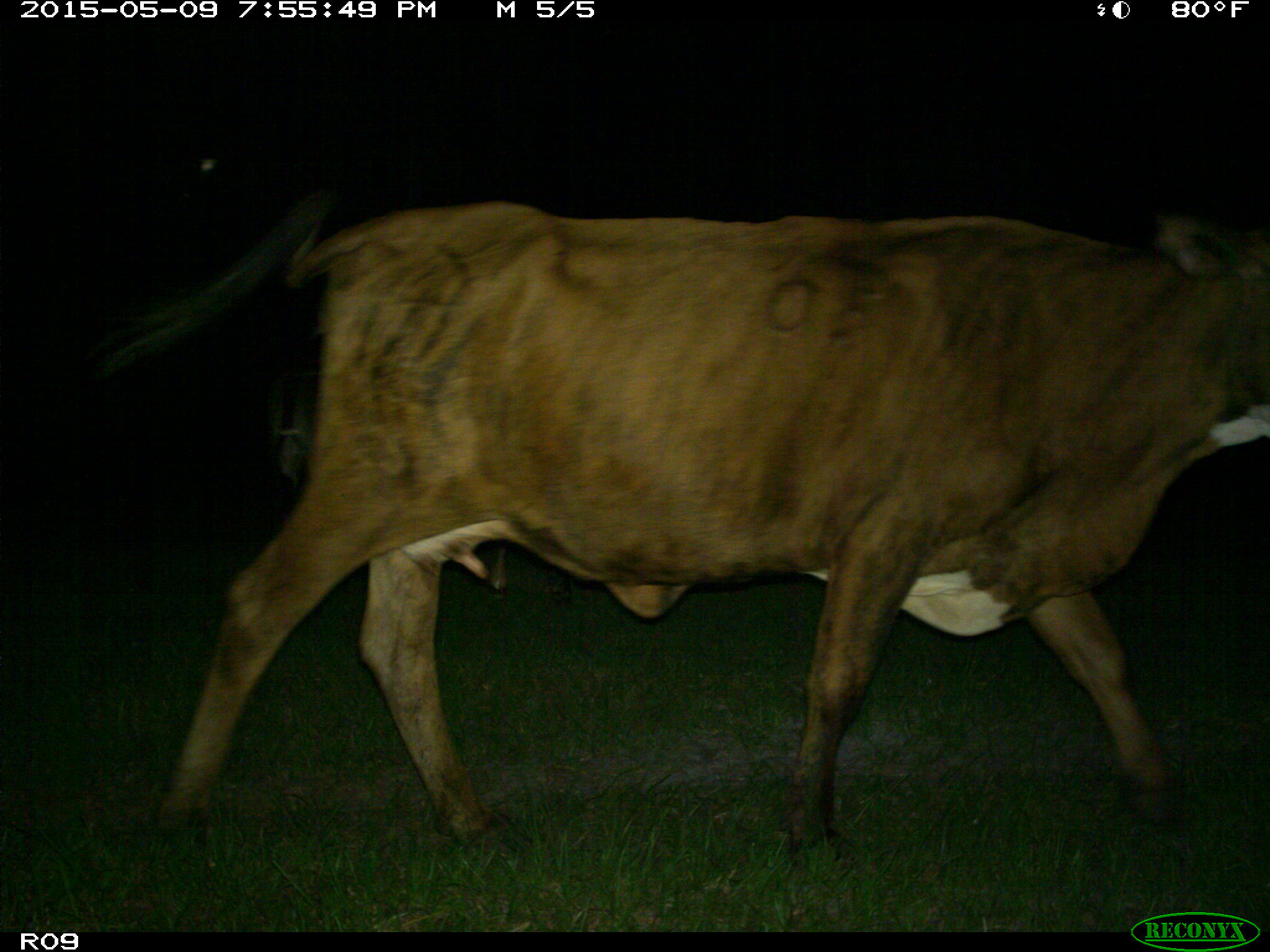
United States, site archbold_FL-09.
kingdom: Animalia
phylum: Chordata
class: Mammalia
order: Artiodactyla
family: Bovidae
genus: Bos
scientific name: Bos taurus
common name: domestic cow